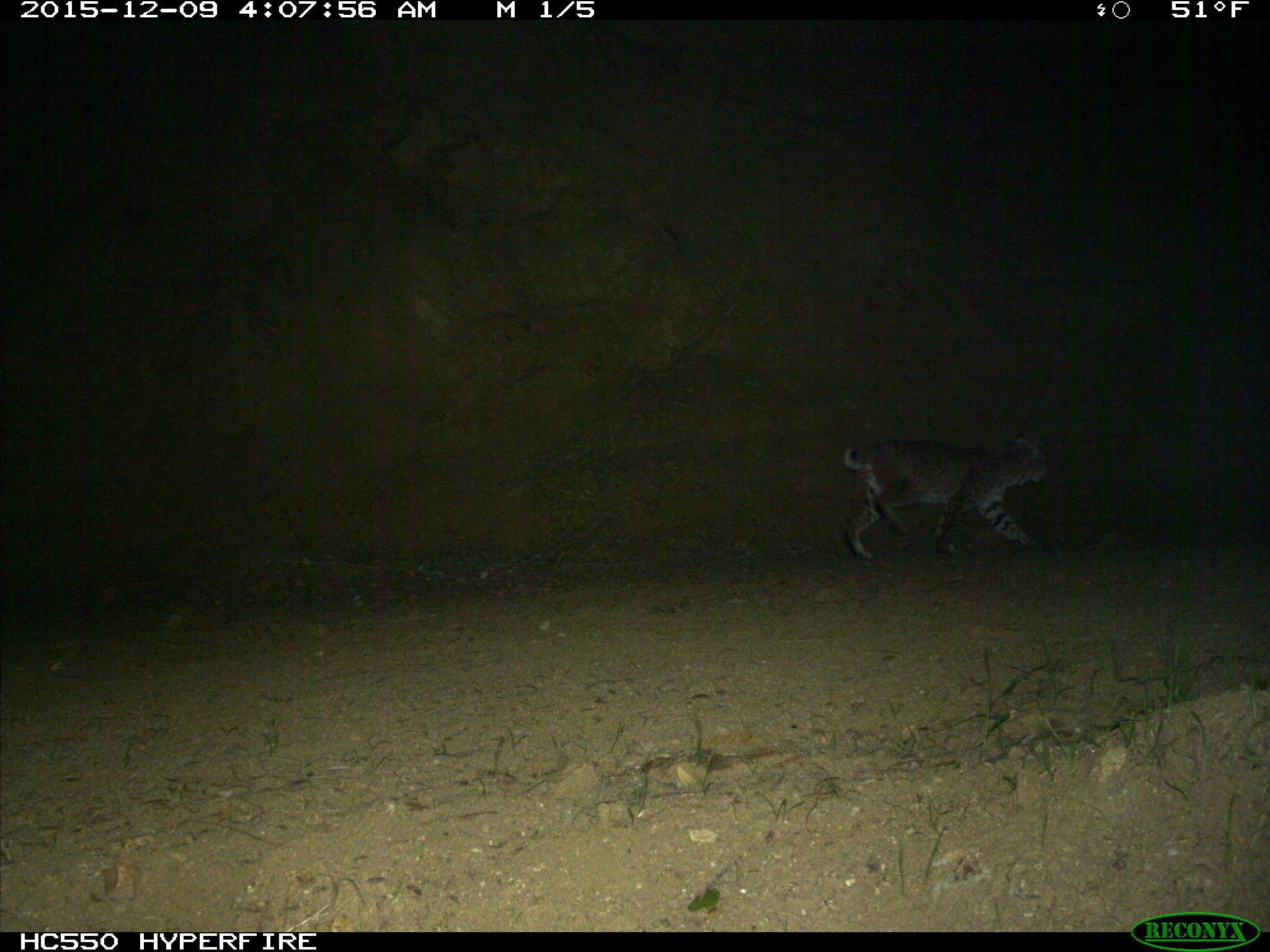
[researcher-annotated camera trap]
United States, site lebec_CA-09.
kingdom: Animalia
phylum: Chordata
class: Mammalia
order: Carnivora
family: Felidae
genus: Lynx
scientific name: Lynx rufus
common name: bobcat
Lynx rufus (bobcat).